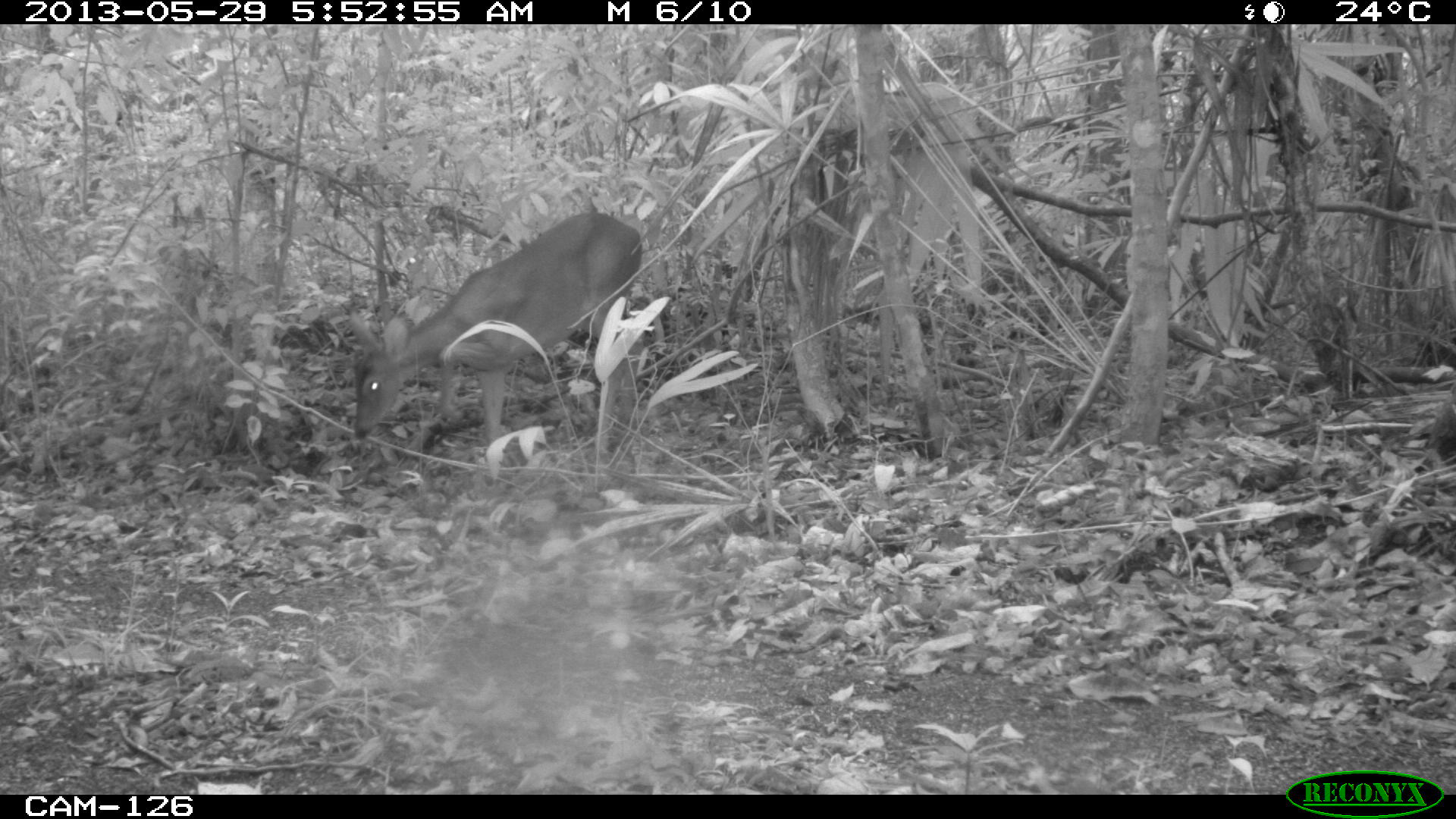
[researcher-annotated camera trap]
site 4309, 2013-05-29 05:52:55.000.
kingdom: Animalia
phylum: Chordata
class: Mammalia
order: Artiodactyla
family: Cervidae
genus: Odocoileus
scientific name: Odocoileus virginianus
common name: white-tailed deer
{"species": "Odocoileus virginianus (white-tailed deer)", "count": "1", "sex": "male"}